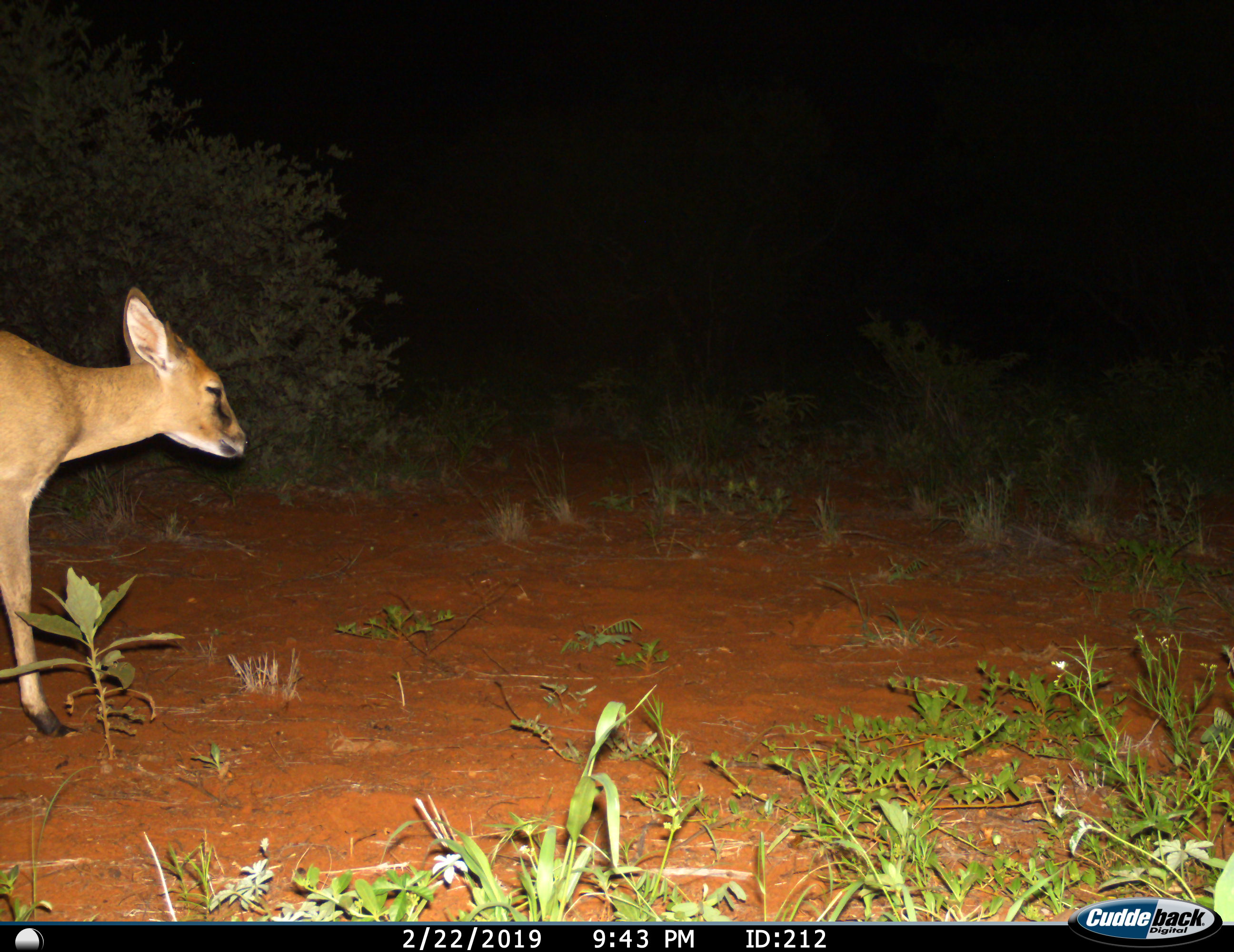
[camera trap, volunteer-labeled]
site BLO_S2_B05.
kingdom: Animalia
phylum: Chordata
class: Mammalia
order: Artiodactyla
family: Bovidae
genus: Sylvicapra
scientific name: Sylvicapra grimmia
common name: common duiker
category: duikercommongrey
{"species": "duikercommongrey (common duiker) (Sylvicapra grimmia)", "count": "1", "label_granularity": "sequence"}